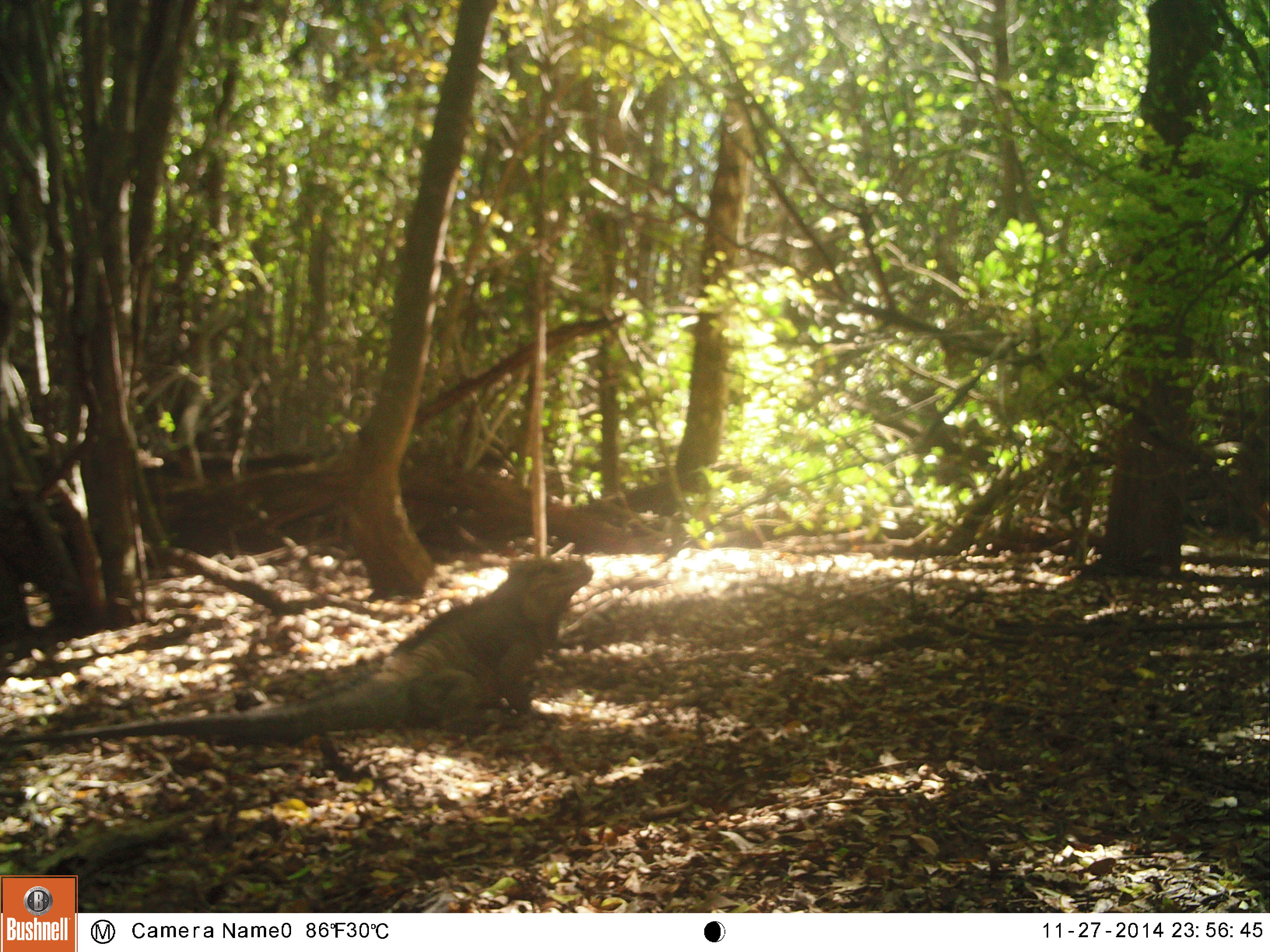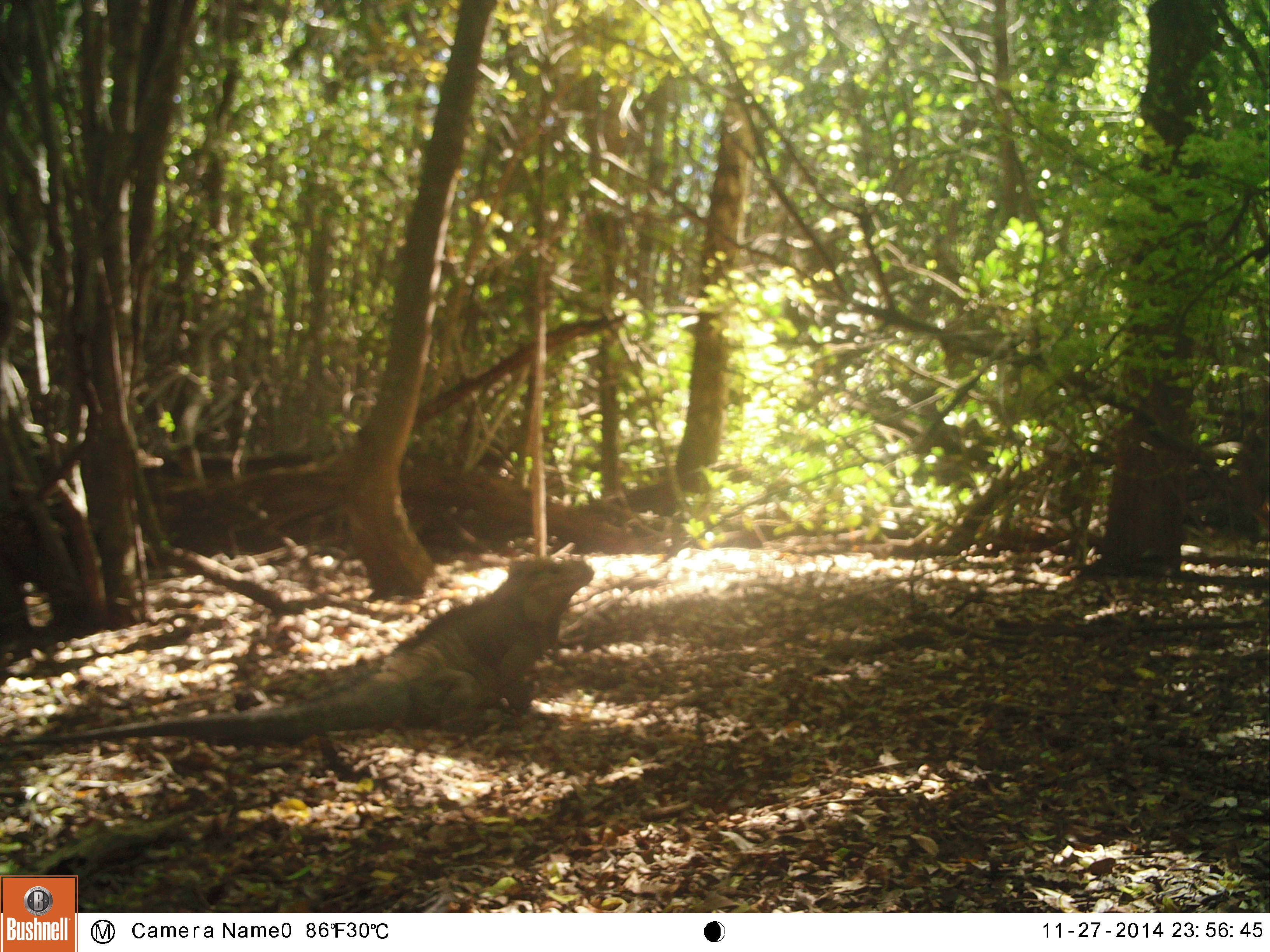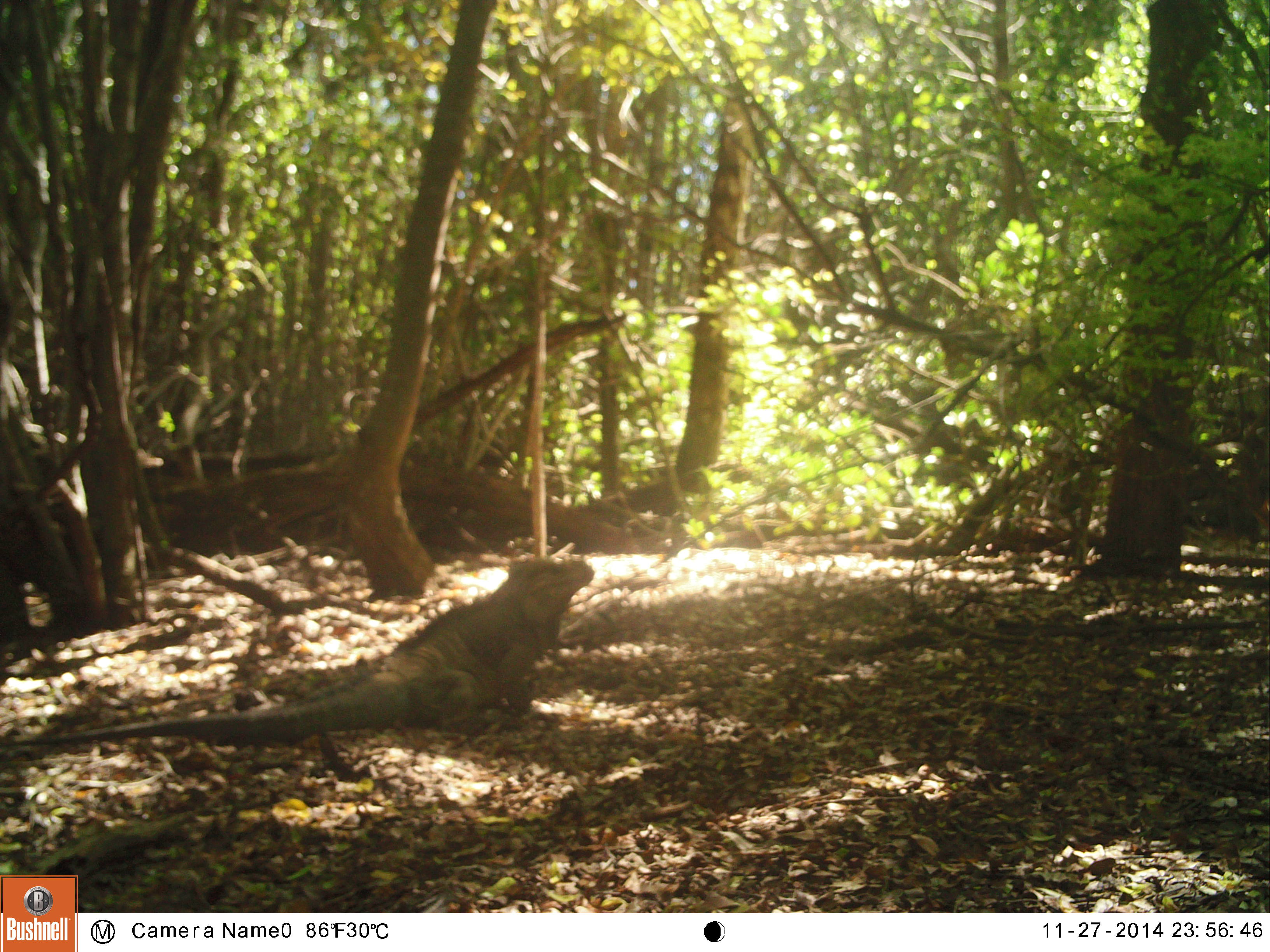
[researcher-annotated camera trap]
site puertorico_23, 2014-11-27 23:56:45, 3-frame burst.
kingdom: Animalia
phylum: Chordata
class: Reptilia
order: Squamata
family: Iguanidae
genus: Iguana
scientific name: Iguana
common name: typical iguanas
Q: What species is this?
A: Iguana (typical iguanas).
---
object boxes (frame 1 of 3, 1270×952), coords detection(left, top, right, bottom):
iguana: detection(0, 535, 597, 750)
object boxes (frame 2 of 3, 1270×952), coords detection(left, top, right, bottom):
iguana: detection(140, 549, 593, 750)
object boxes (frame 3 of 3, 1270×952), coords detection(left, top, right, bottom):
iguana: detection(0, 544, 599, 752)